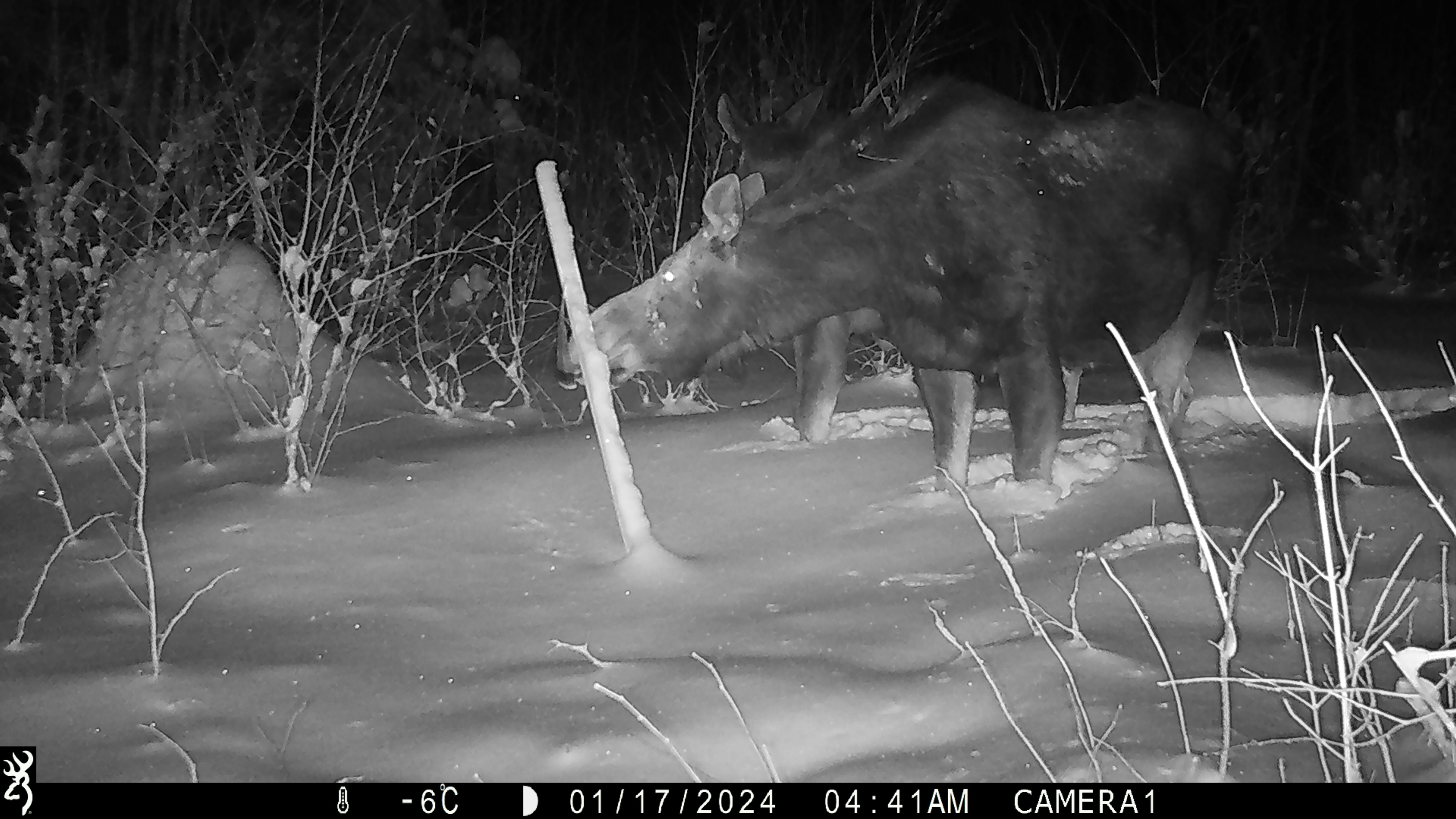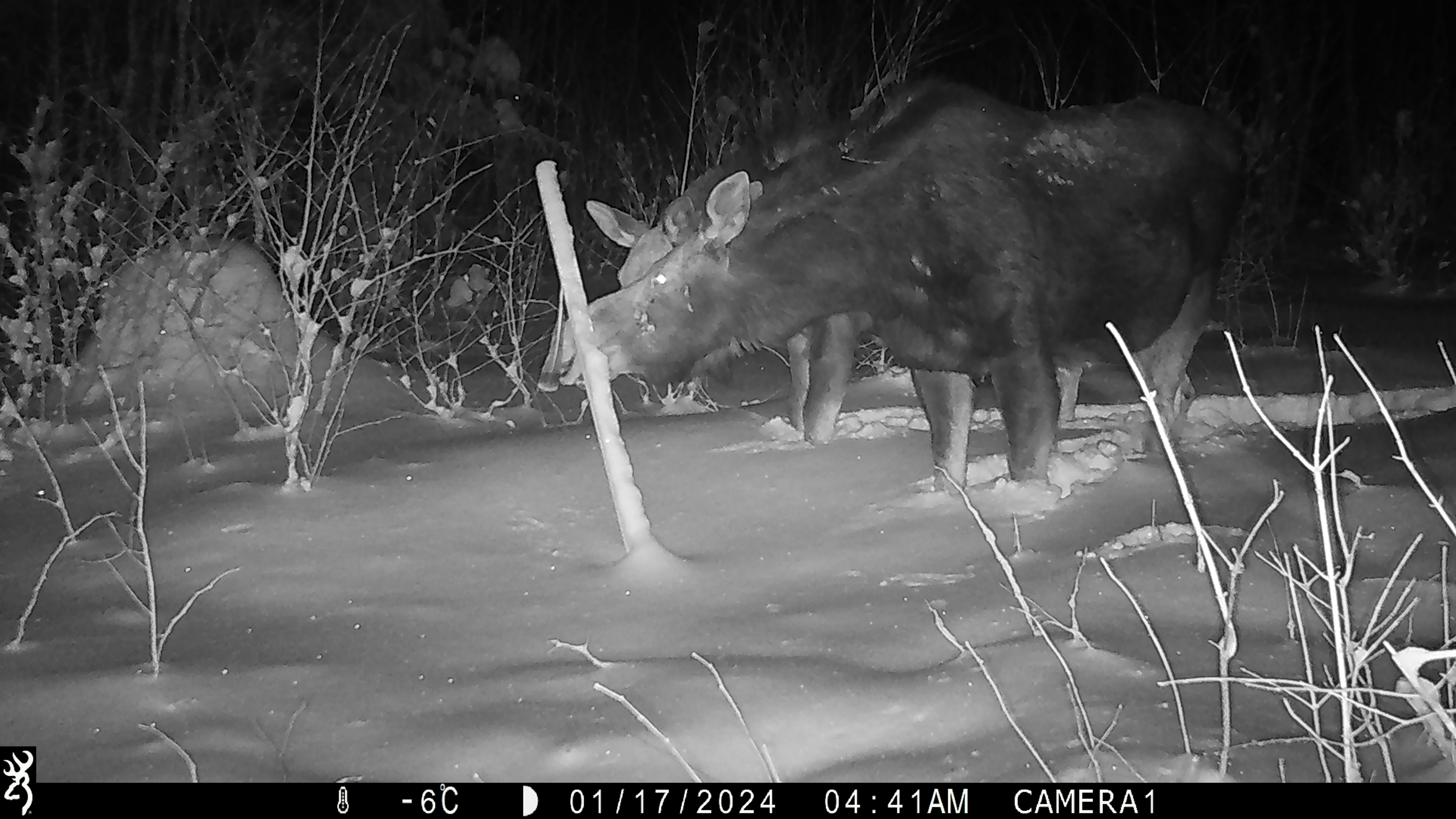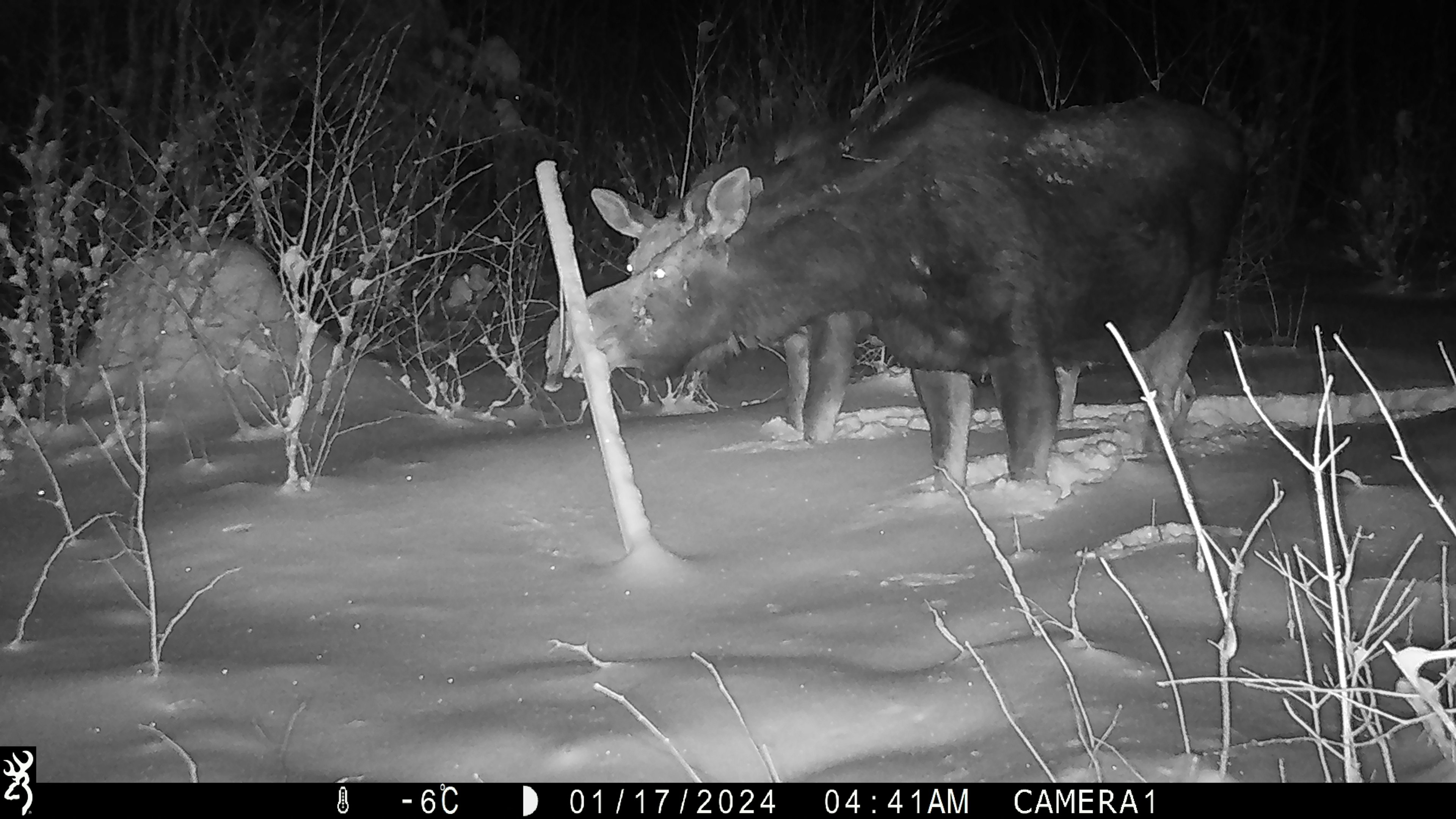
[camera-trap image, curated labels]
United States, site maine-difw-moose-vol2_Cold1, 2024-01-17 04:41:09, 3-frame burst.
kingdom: Animalia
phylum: Chordata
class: Mammalia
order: Artiodactyla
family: Cervidae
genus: Alces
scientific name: Alces alces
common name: moose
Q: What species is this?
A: Moose (Alces alces).